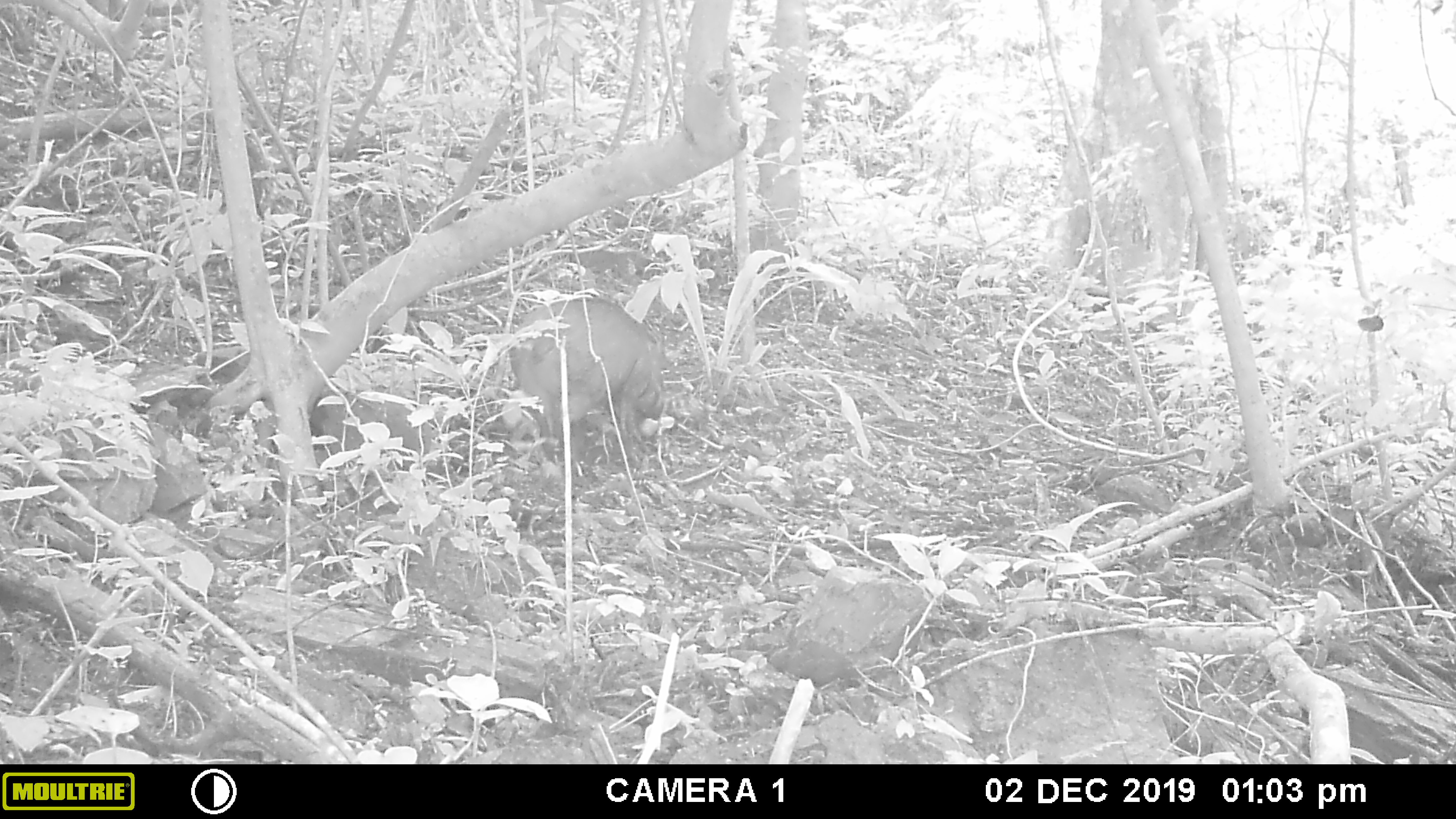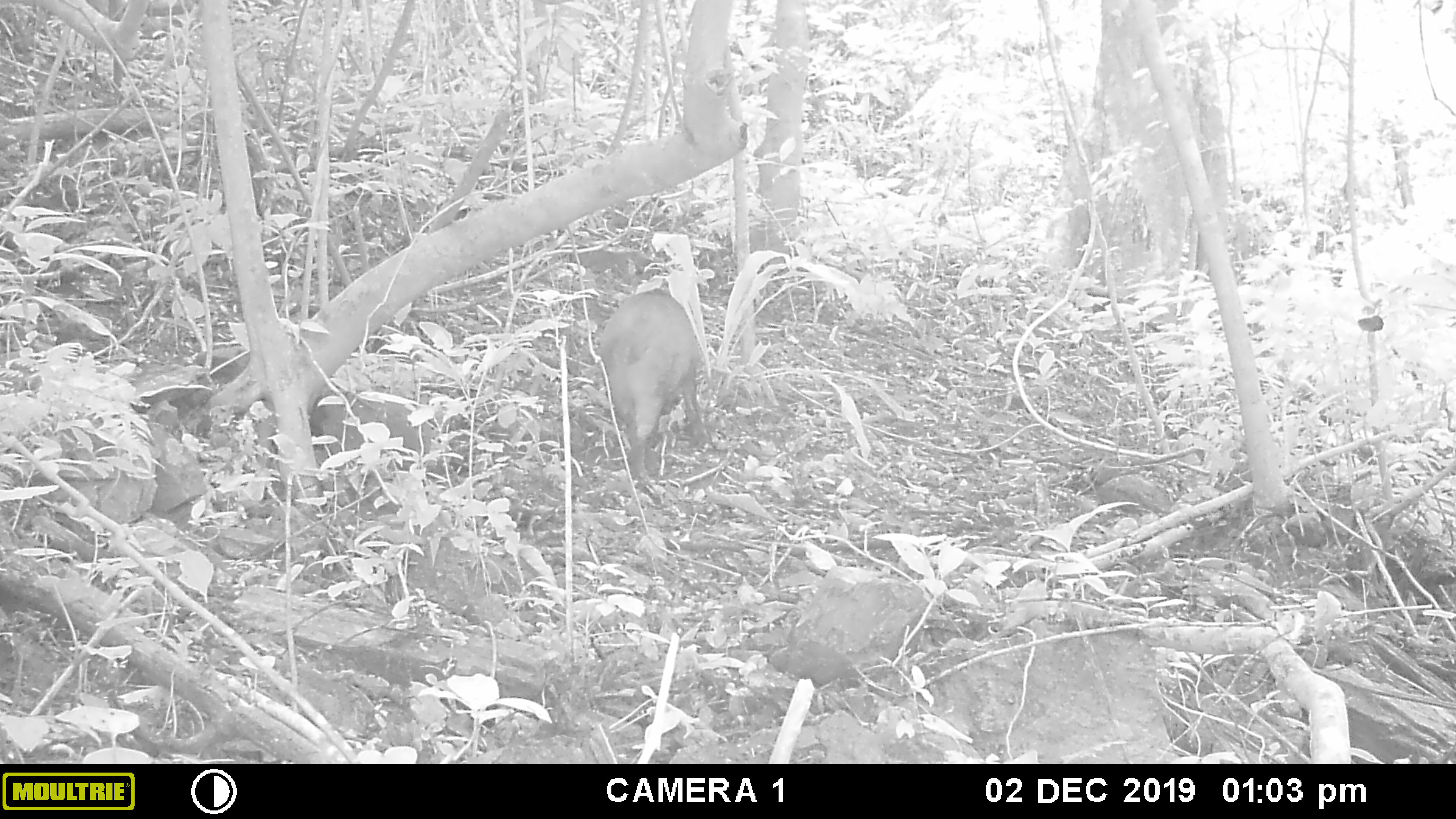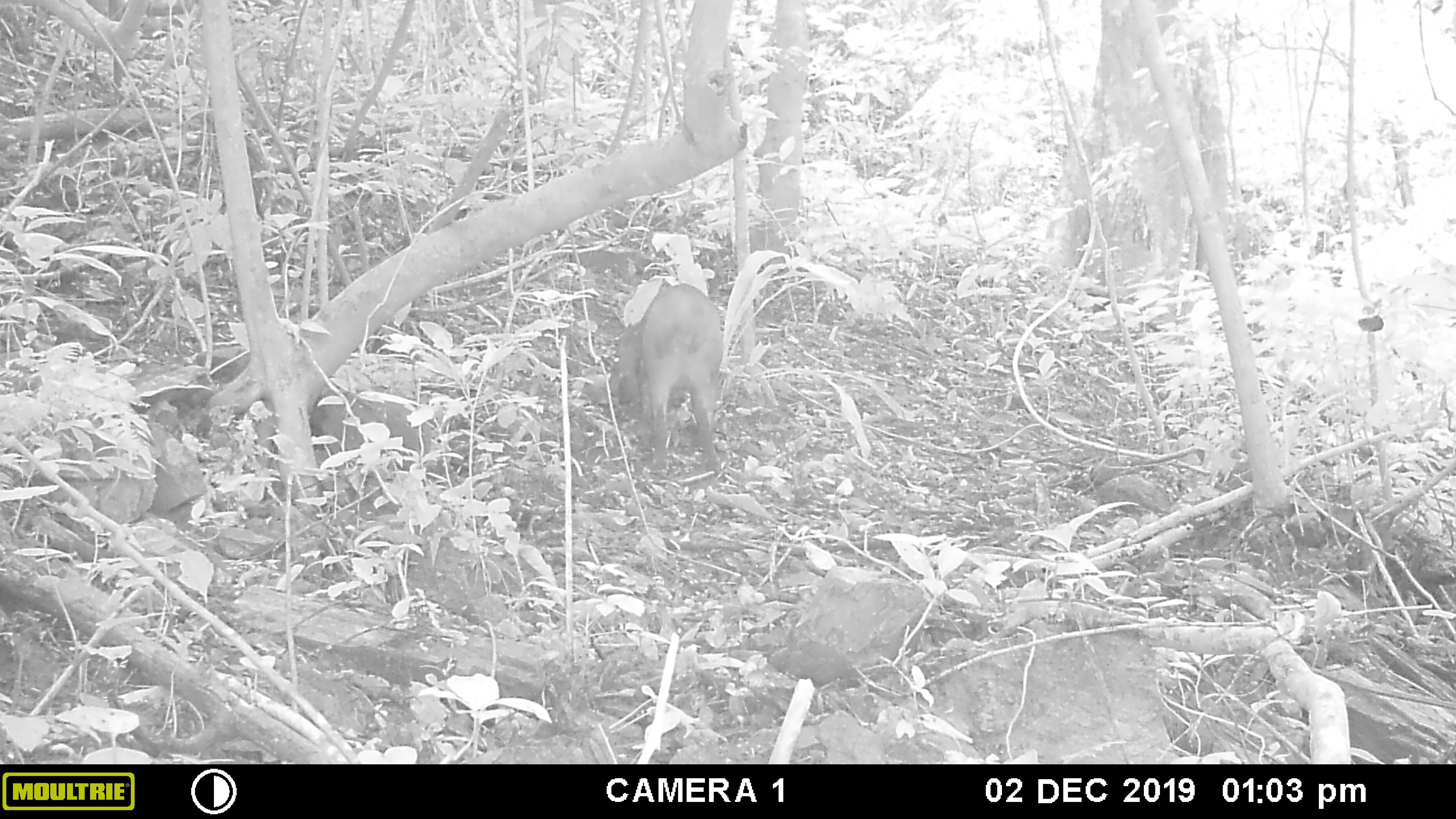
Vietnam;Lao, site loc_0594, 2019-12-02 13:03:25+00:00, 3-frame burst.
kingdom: Animalia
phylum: Chordata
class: Mammalia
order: Artiodactyla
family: Suidae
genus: Sus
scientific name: Sus scrofa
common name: eurasian wild pig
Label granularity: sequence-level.